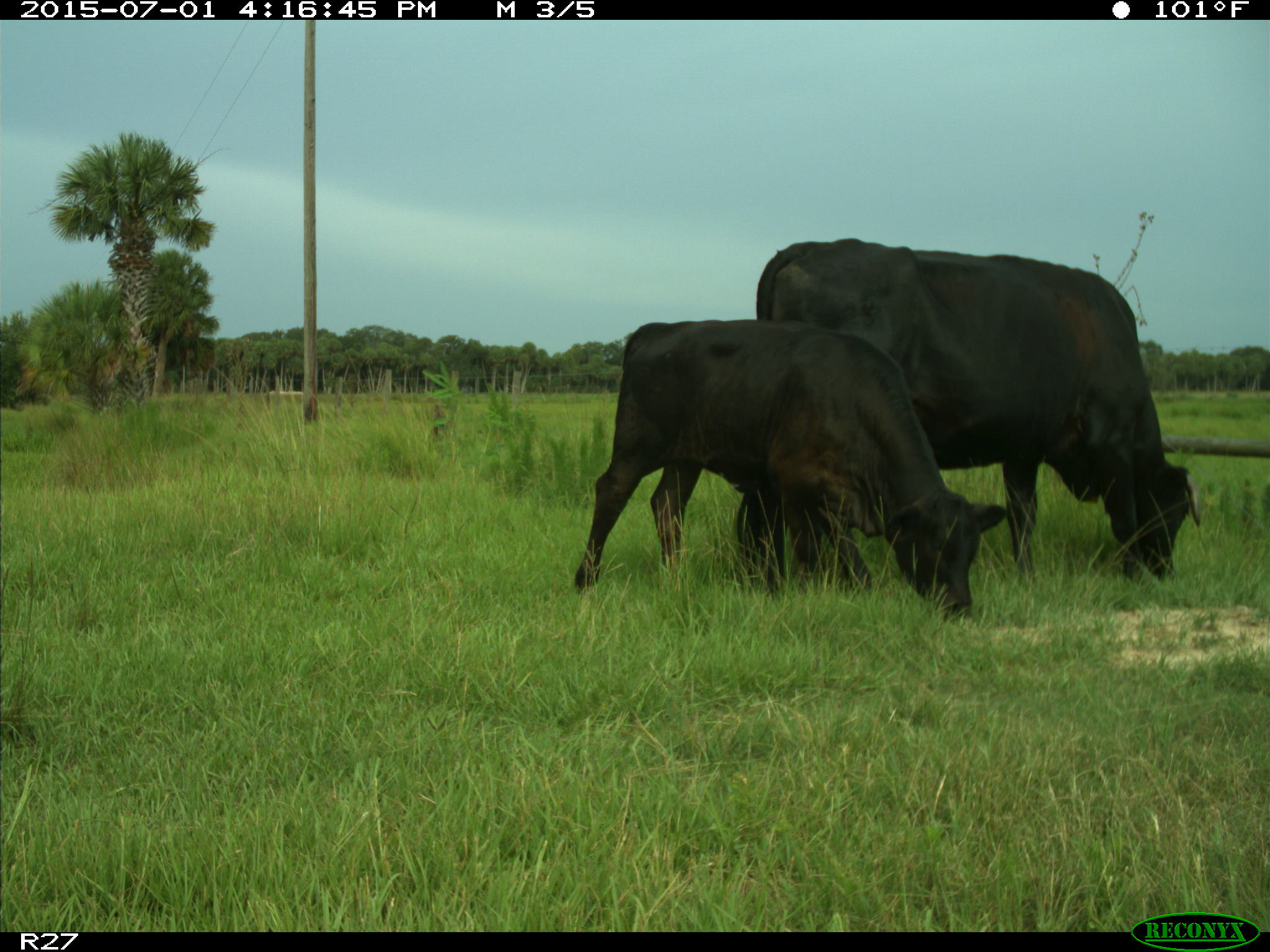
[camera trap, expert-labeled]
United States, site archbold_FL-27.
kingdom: Animalia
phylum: Chordata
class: Mammalia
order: Artiodactyla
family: Bovidae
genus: Bos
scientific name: Bos taurus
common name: domestic cow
Bos taurus (domestic cow).